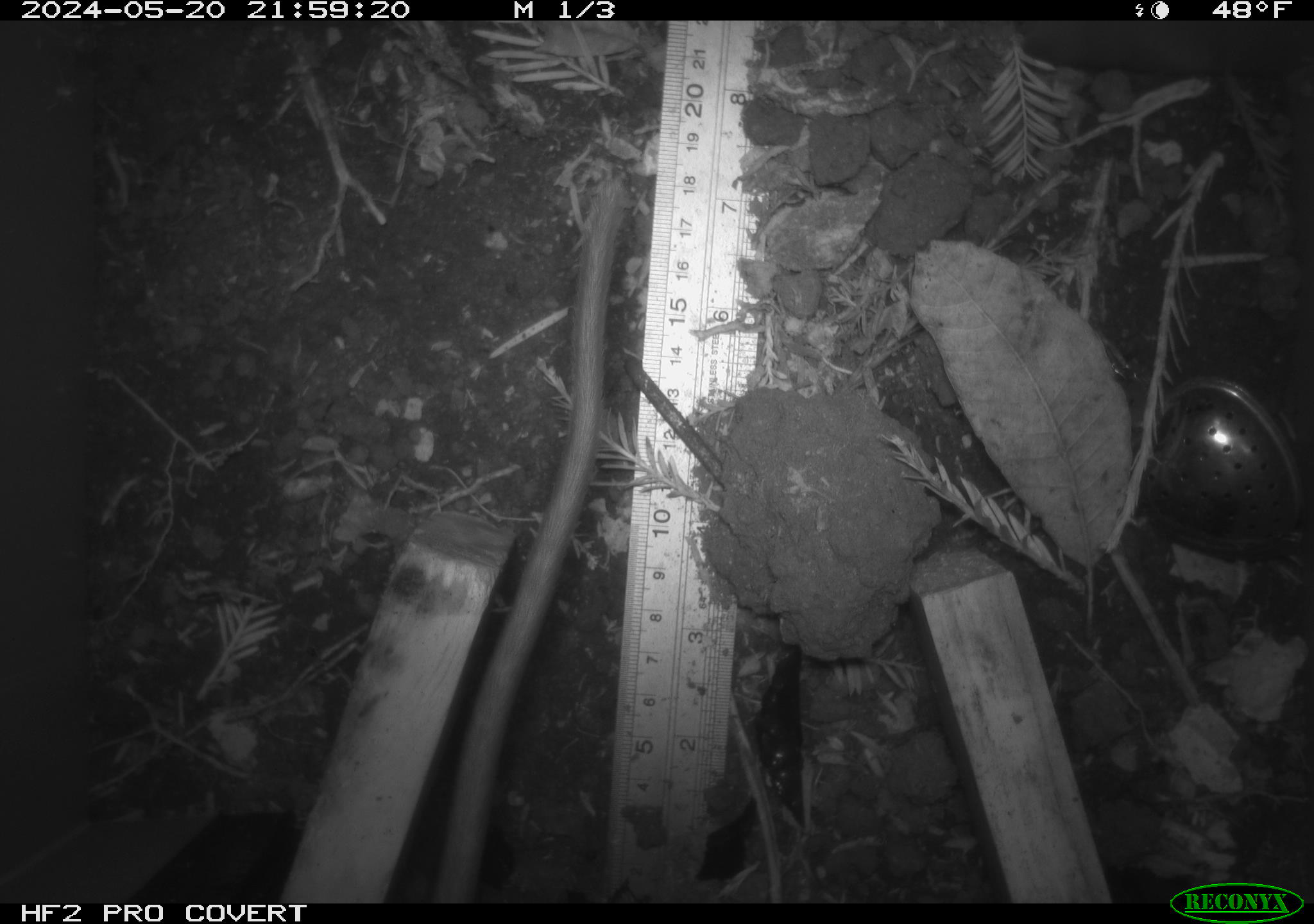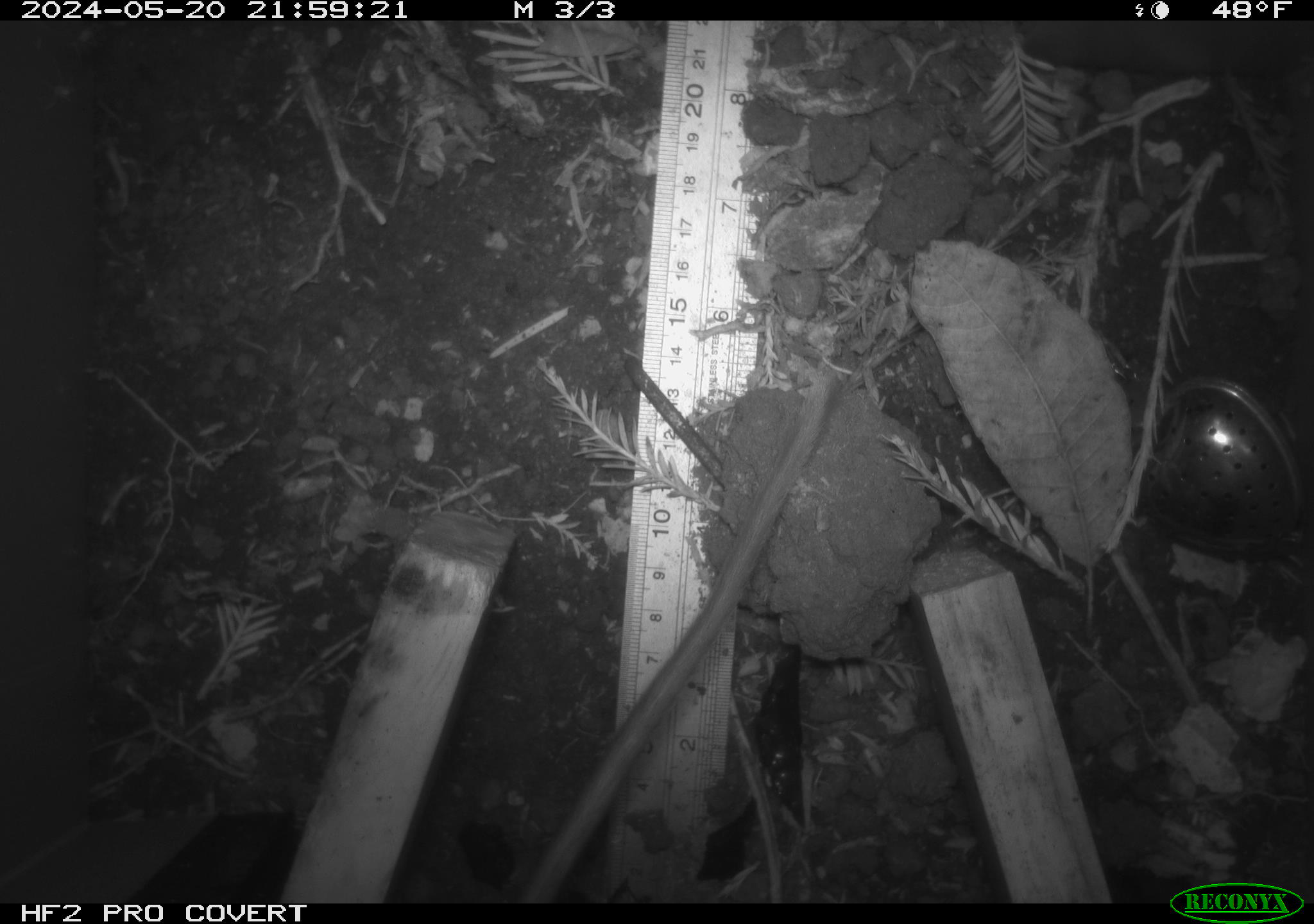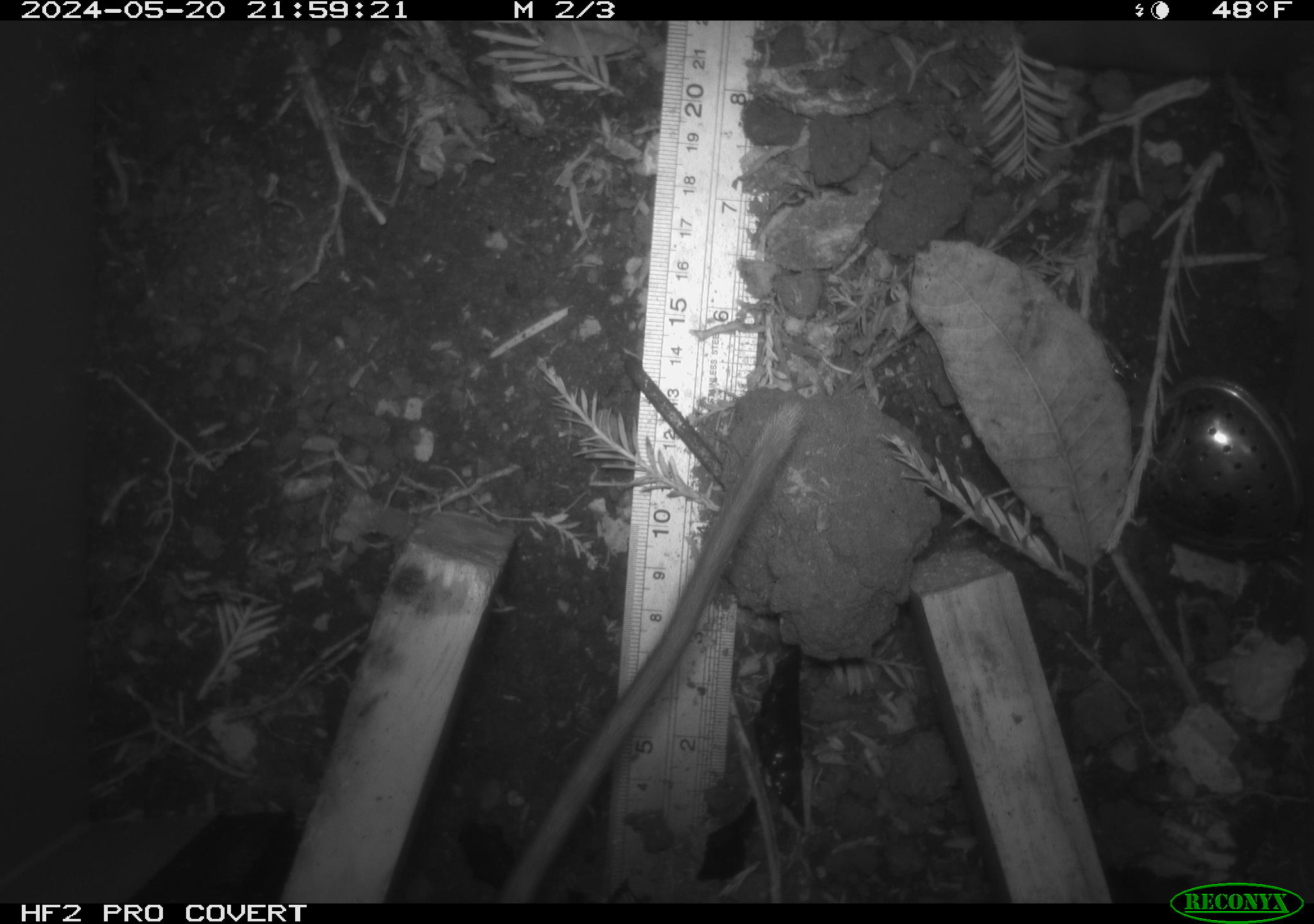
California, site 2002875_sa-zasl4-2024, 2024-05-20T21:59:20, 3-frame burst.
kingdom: Animalia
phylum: Chordata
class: Mammalia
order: Rodentia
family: Cricetidae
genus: Neotoma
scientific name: Neotoma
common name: pack rat or woodrat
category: neotoma species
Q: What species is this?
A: Neotoma species (pack rat or woodrat) (Neotoma).